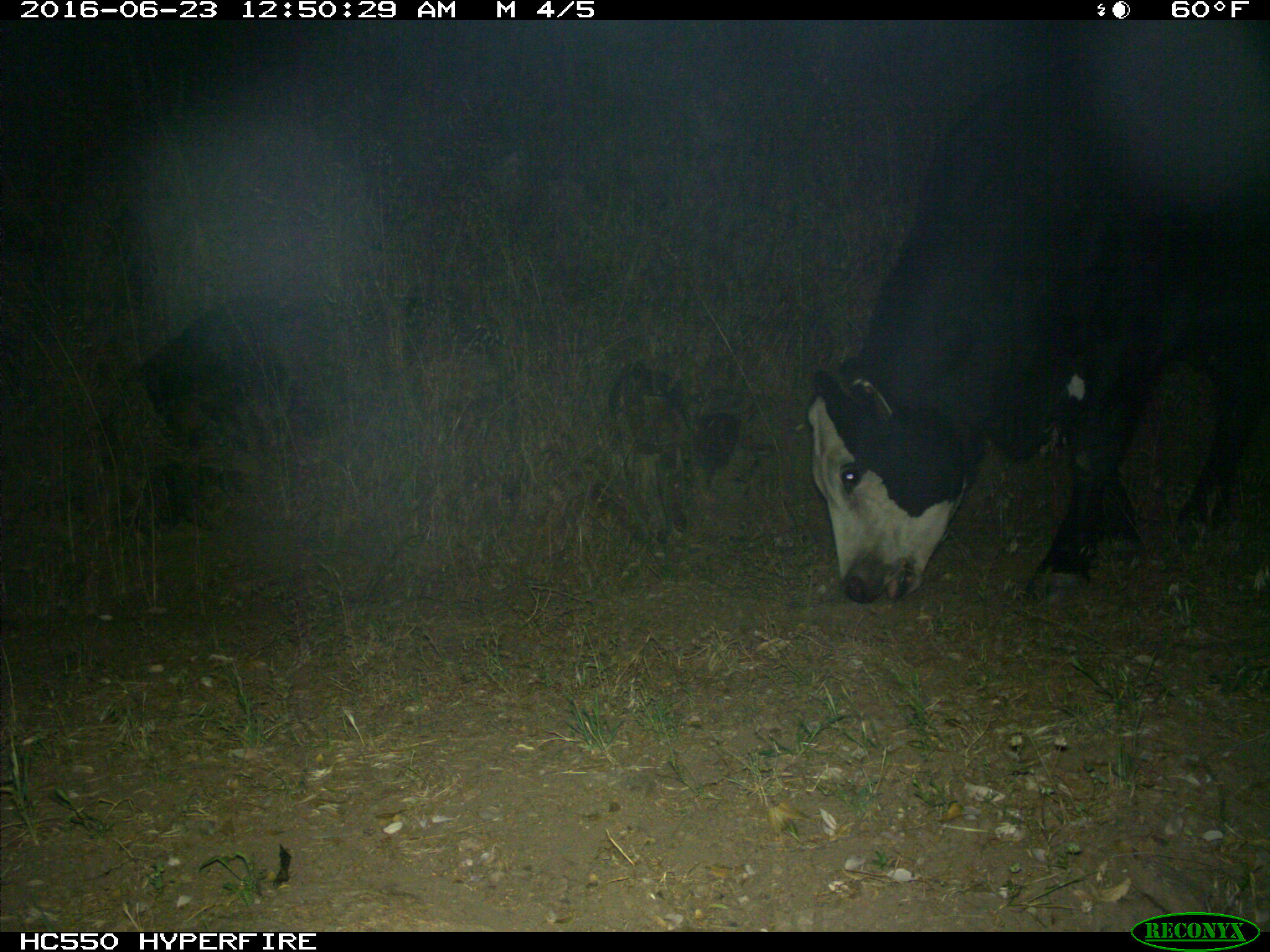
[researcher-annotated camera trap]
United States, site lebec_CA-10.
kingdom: Animalia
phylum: Chordata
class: Mammalia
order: Artiodactyla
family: Bovidae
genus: Bos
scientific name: Bos taurus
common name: domestic cow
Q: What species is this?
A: Bos taurus (domestic cow).